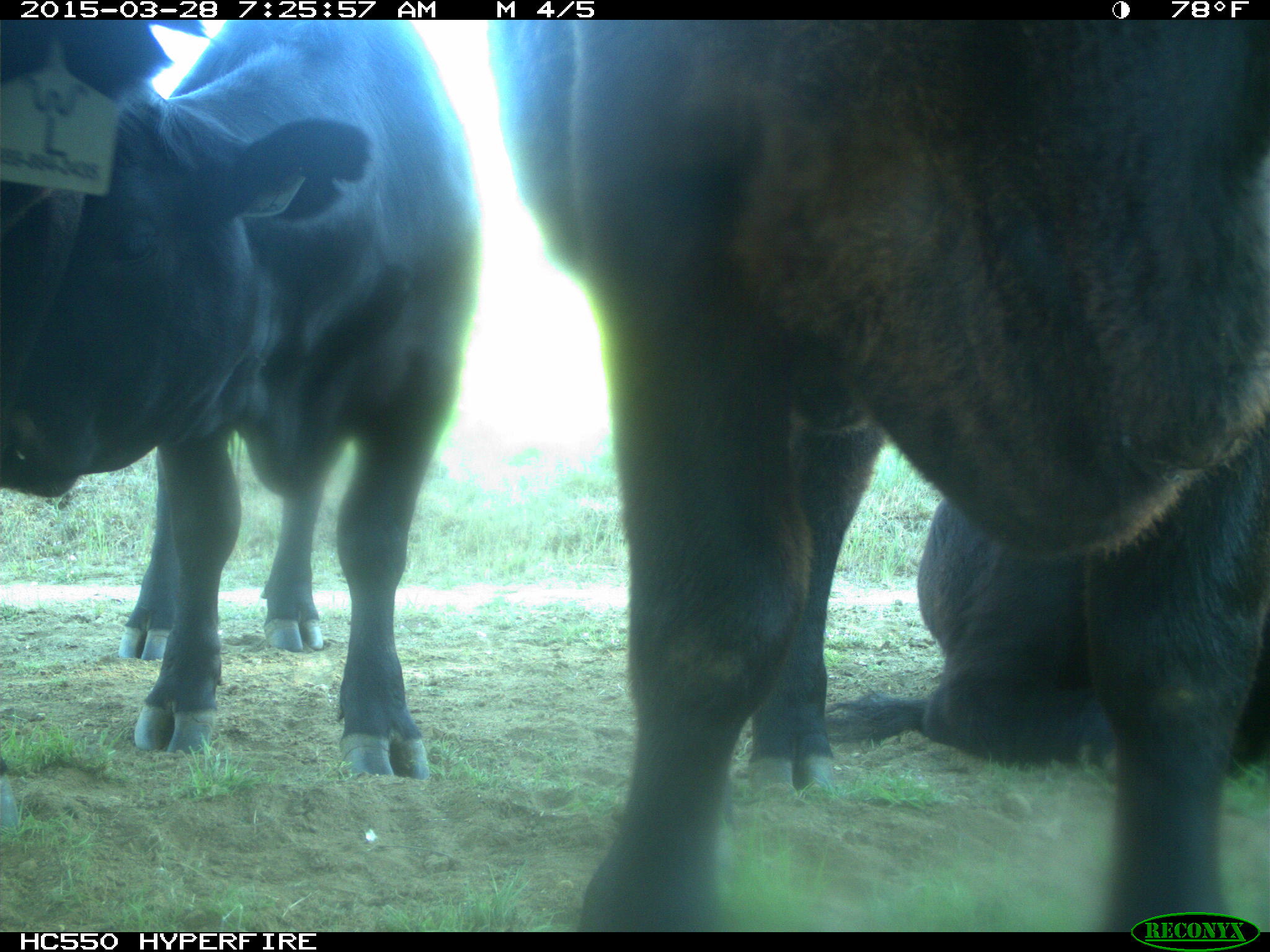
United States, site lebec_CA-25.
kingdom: Animalia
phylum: Chordata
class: Mammalia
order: Artiodactyla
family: Bovidae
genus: Bos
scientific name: Bos taurus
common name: domestic cow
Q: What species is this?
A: Bos taurus (domestic cow).